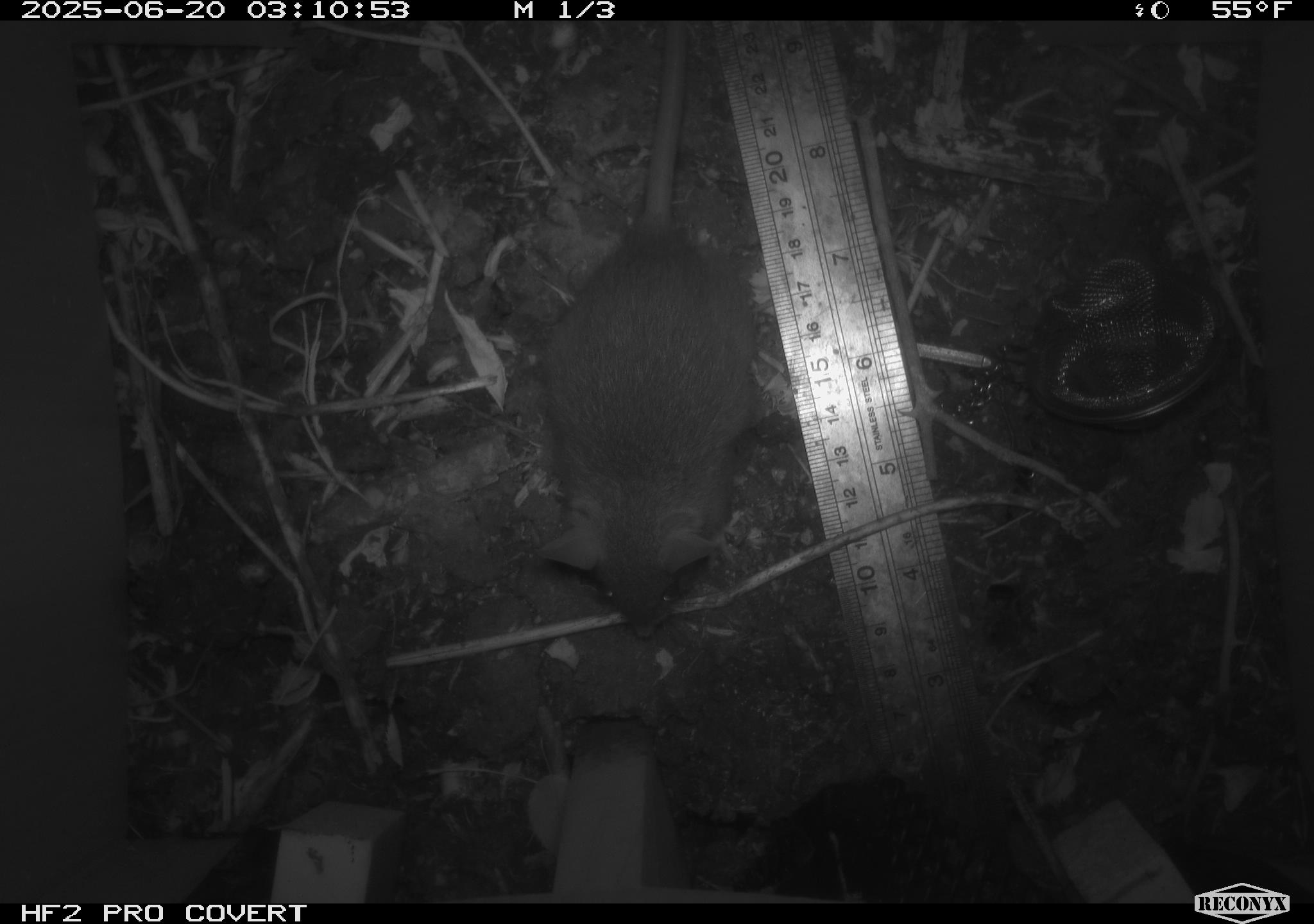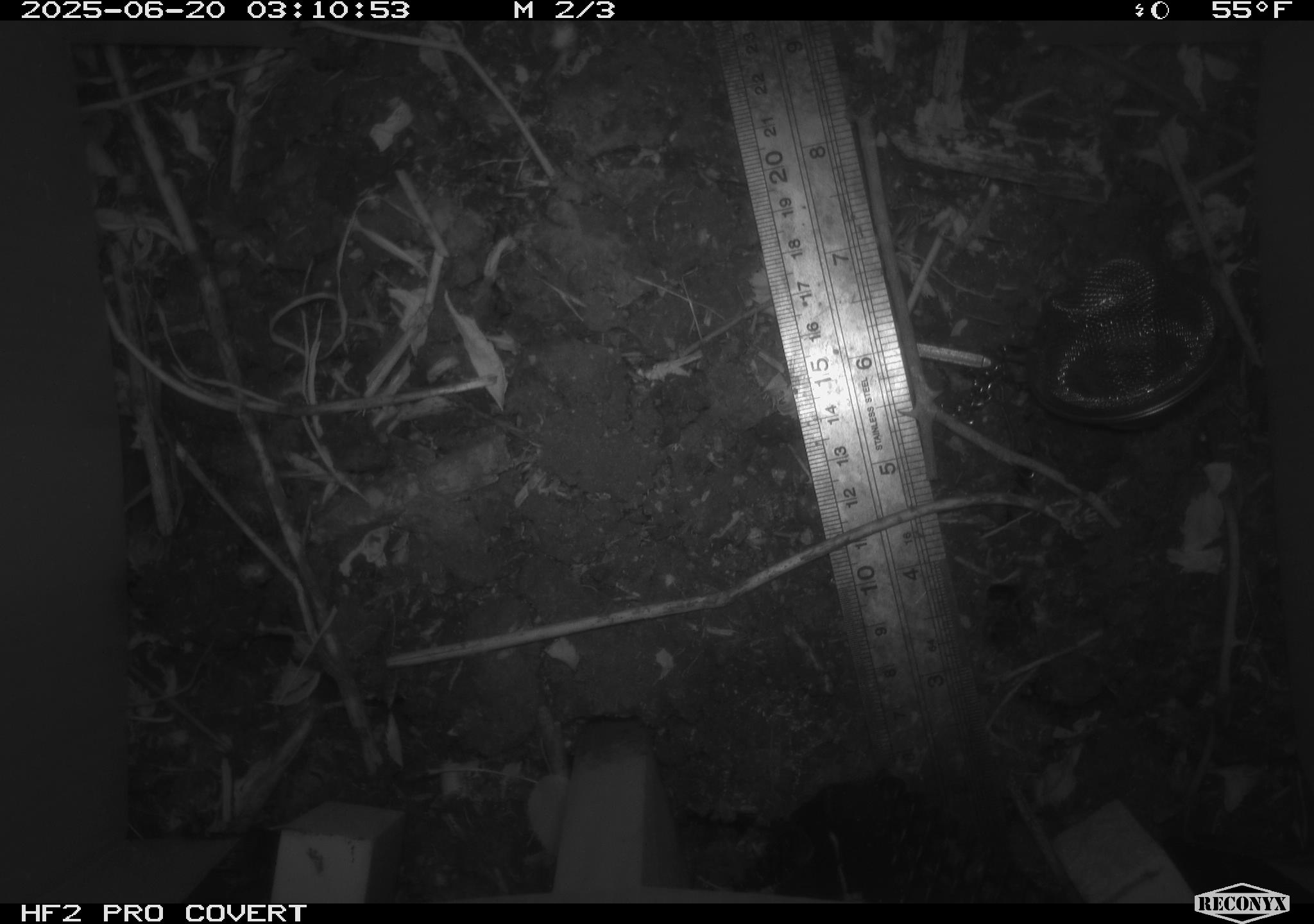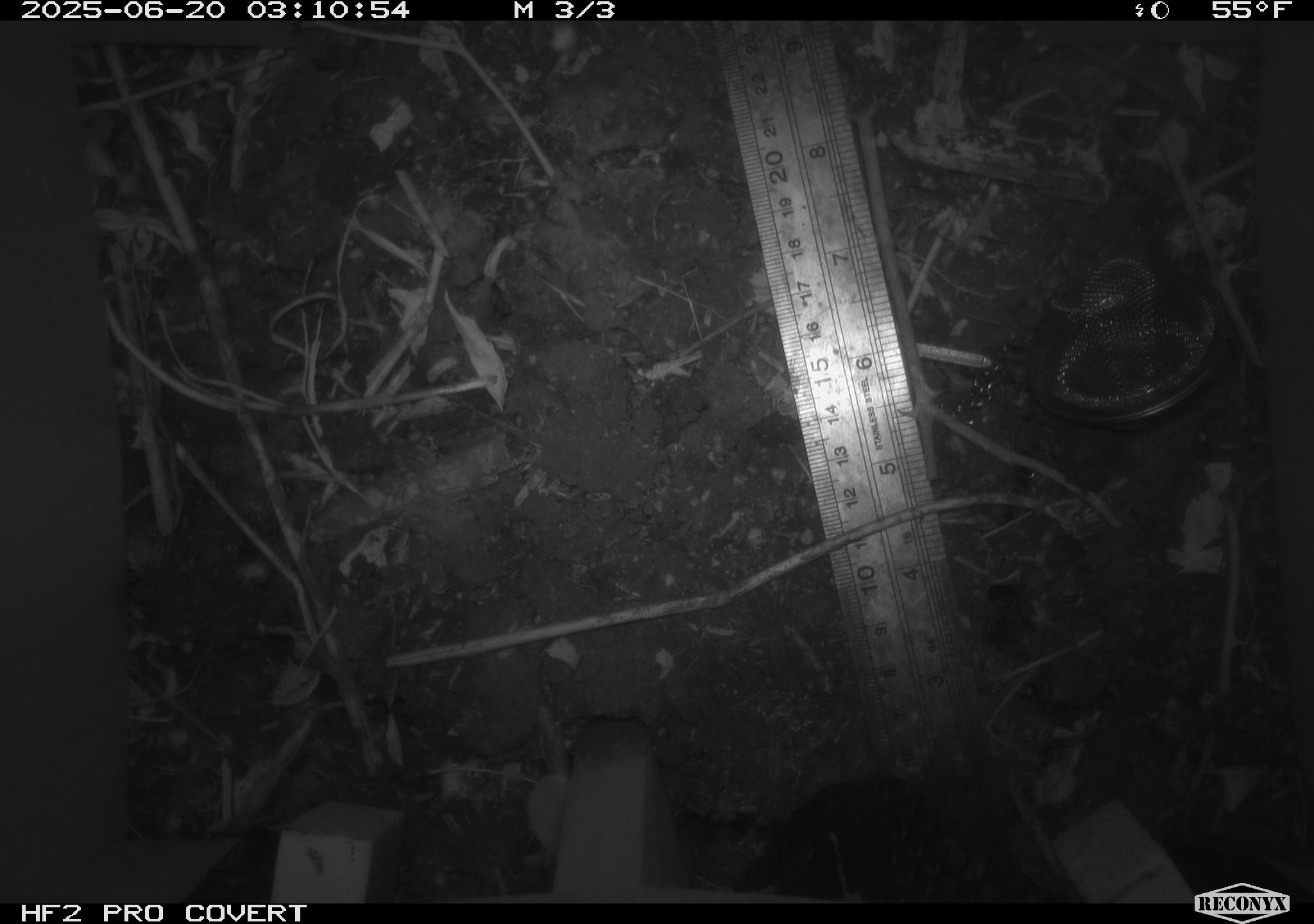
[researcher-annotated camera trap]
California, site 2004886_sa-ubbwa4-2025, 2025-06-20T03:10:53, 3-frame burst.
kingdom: Animalia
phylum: Chordata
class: Mammalia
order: Rodentia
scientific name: Rodentia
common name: rodent